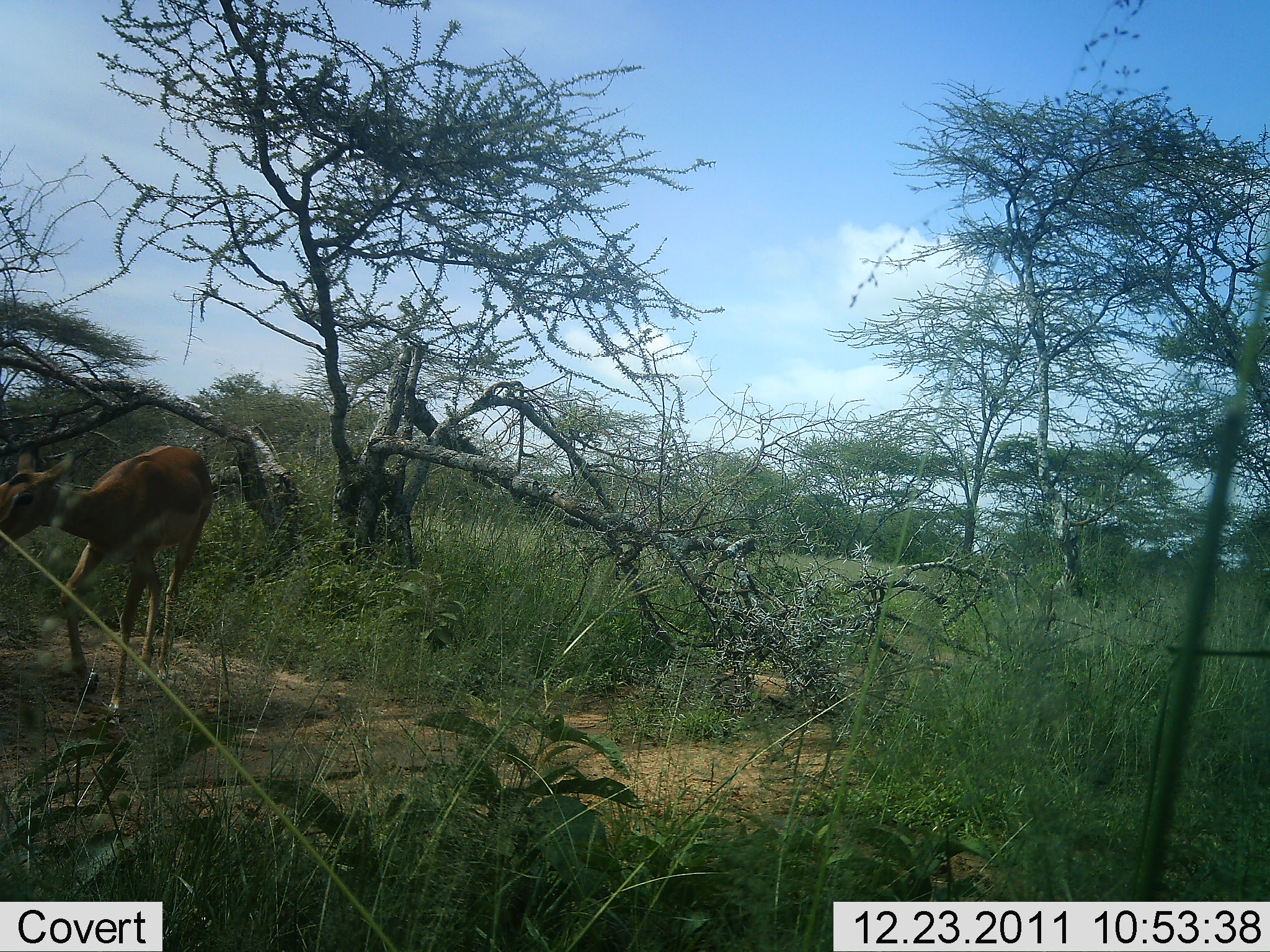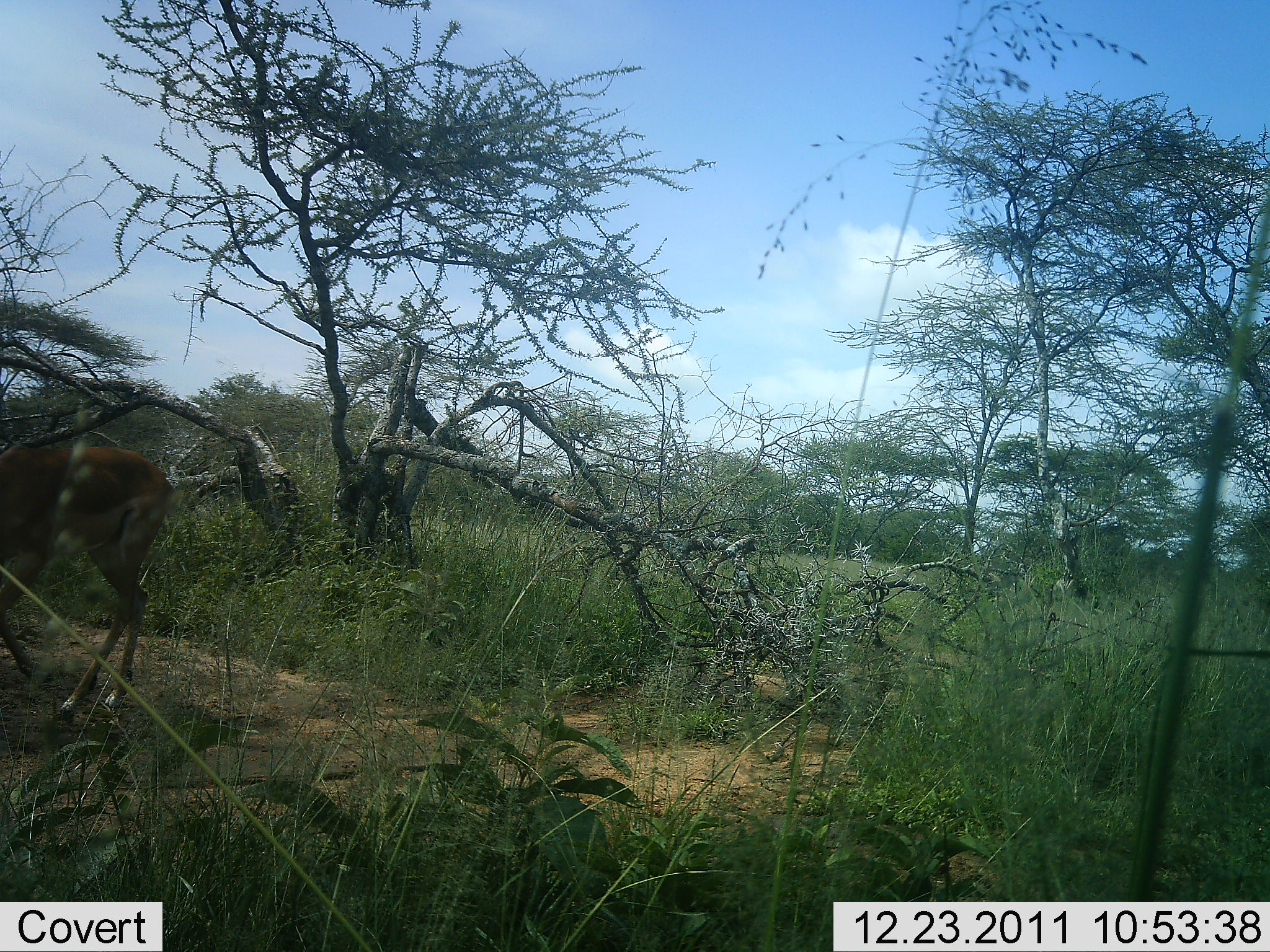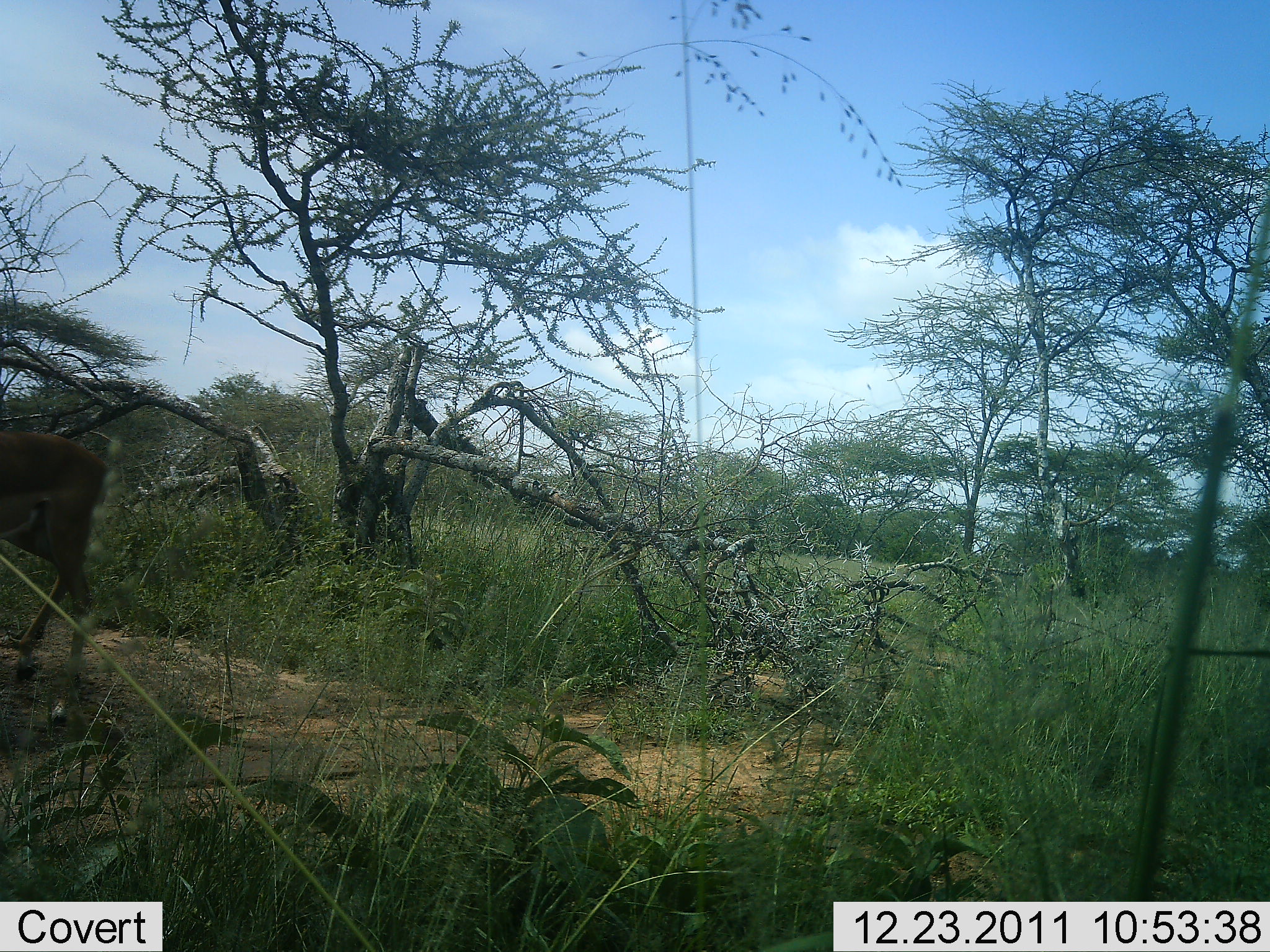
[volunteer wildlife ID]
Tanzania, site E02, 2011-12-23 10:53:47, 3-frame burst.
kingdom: Animalia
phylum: Chordata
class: Mammalia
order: Artiodactyla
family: Bovidae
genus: Aepyceros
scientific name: Aepyceros melampus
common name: impala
Impala (Aepyceros melampus), count 1. Behavior (volunteer vote fractions): standing 0%, resting 0%, moving 100%, interacting 0%. Young present (vote fraction): 0%. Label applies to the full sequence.